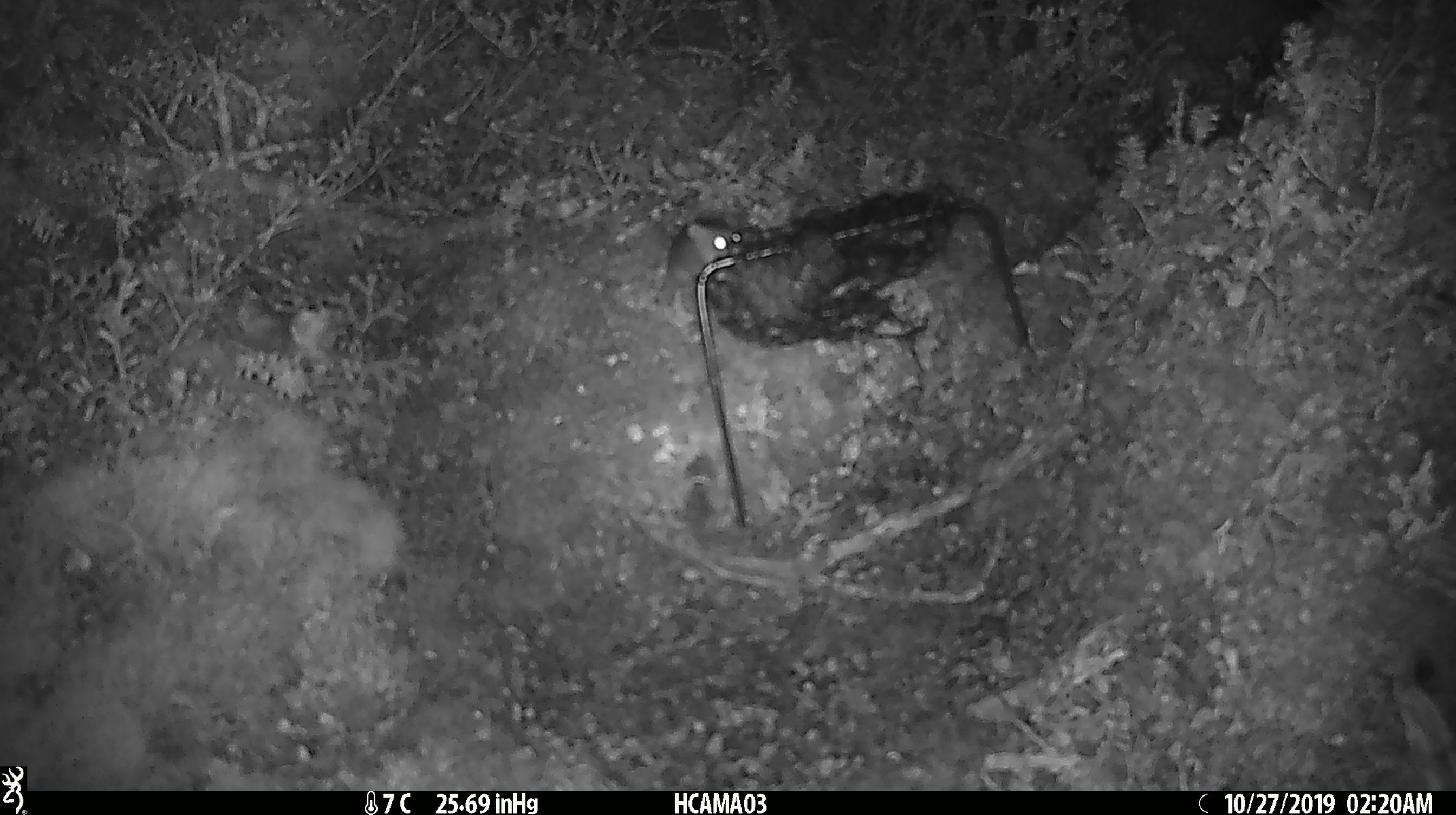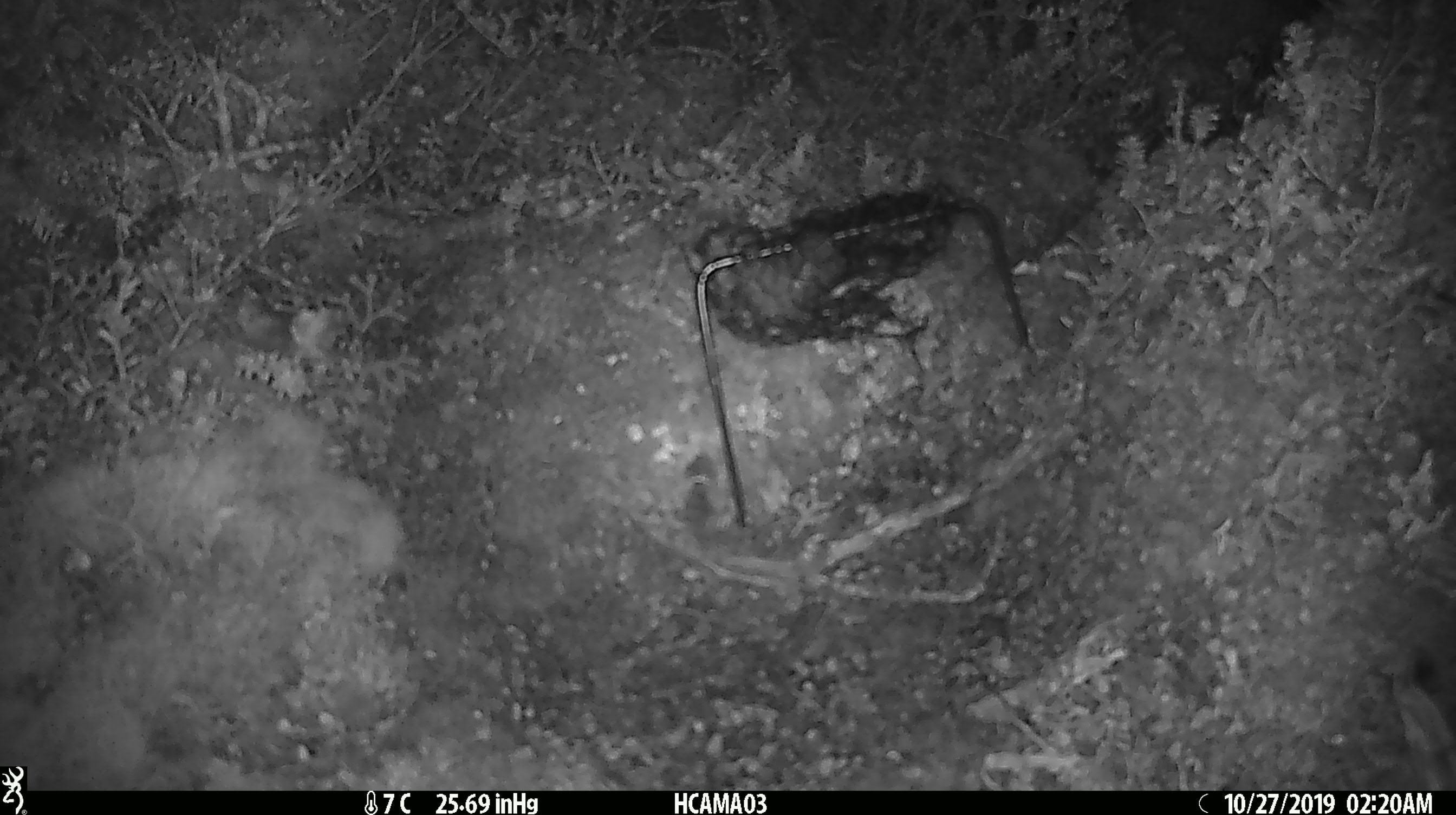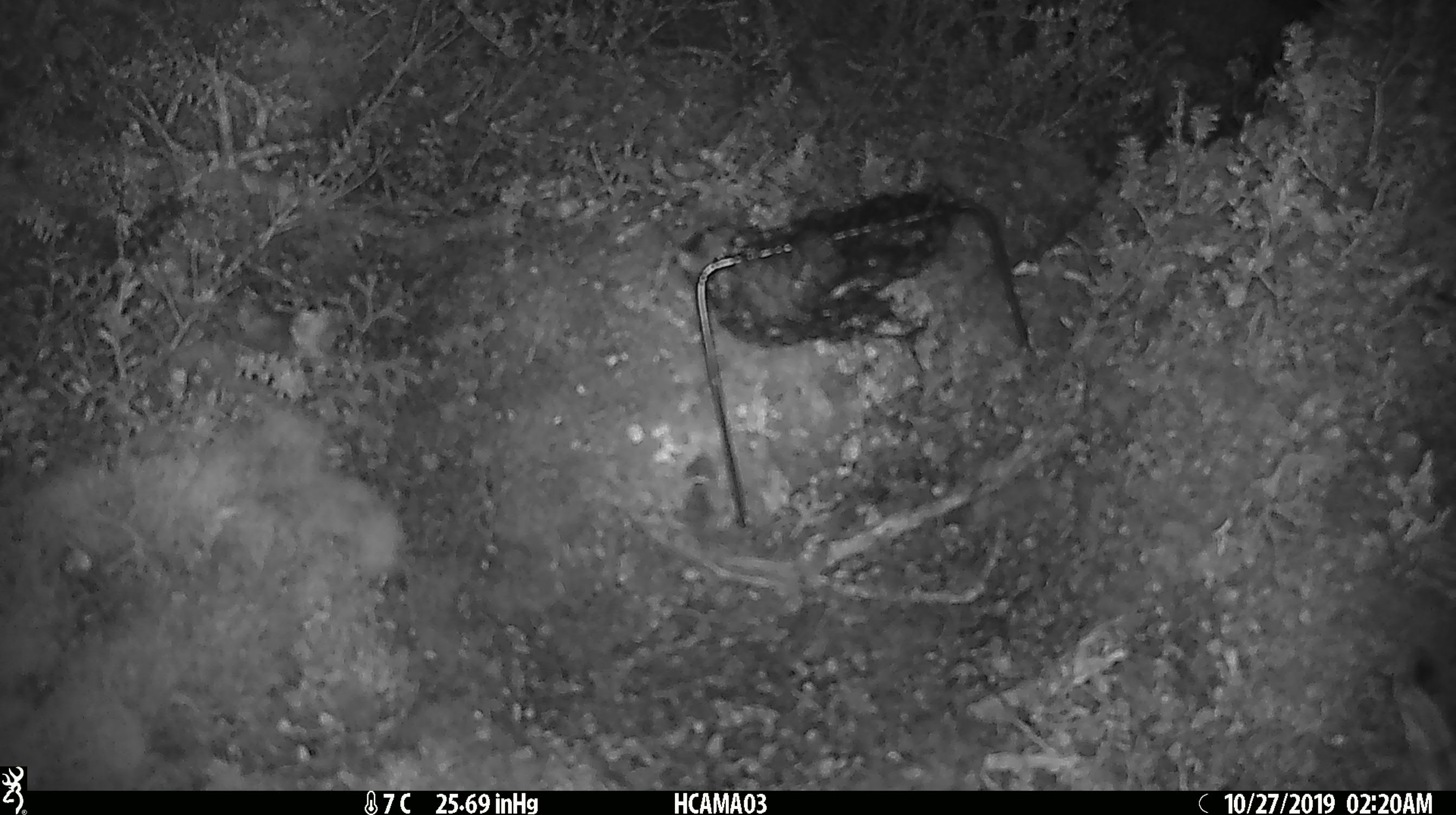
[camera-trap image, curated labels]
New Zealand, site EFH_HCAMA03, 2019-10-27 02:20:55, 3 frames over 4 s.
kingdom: Animalia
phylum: Chordata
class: Mammalia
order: Rodentia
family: Muridae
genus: Mus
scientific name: Mus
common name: mouse